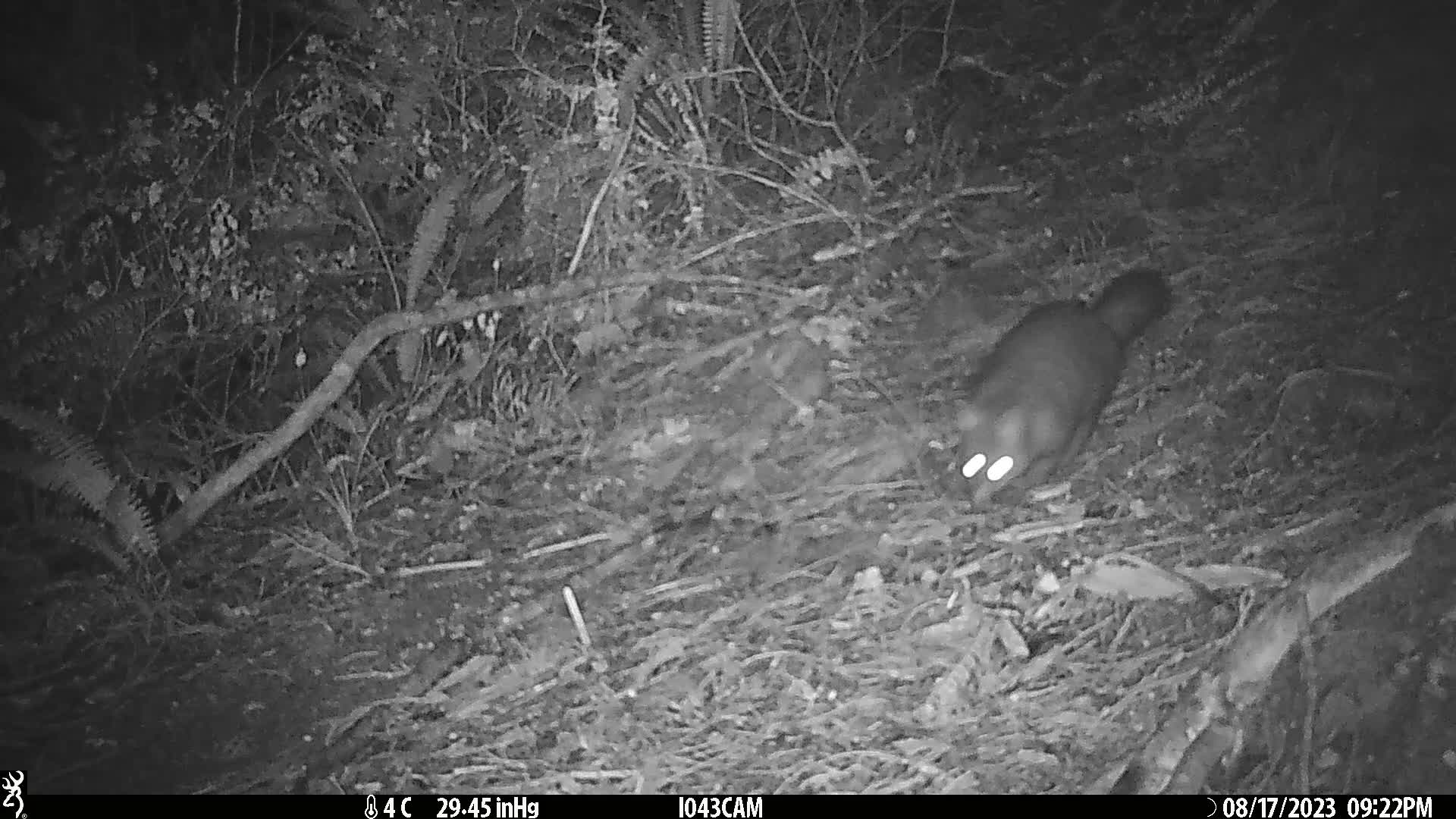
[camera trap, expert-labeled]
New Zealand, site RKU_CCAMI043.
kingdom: Animalia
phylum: Chordata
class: Mammalia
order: Diprotodontia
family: Phalangeridae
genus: Trichosurus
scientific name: Trichosurus vulpecula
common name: common brushtail possum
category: possum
Possum (common brushtail possum) (Trichosurus vulpecula).